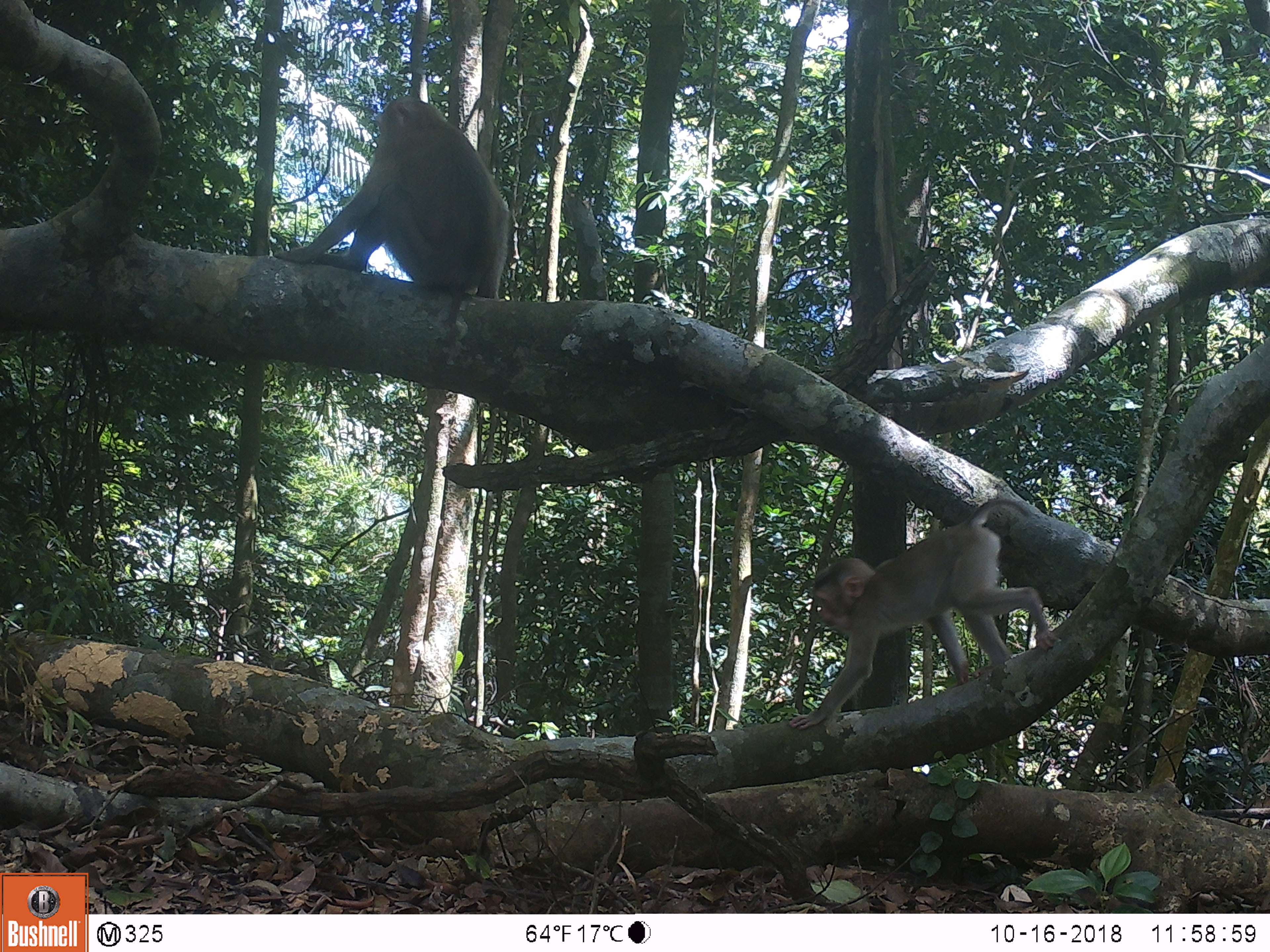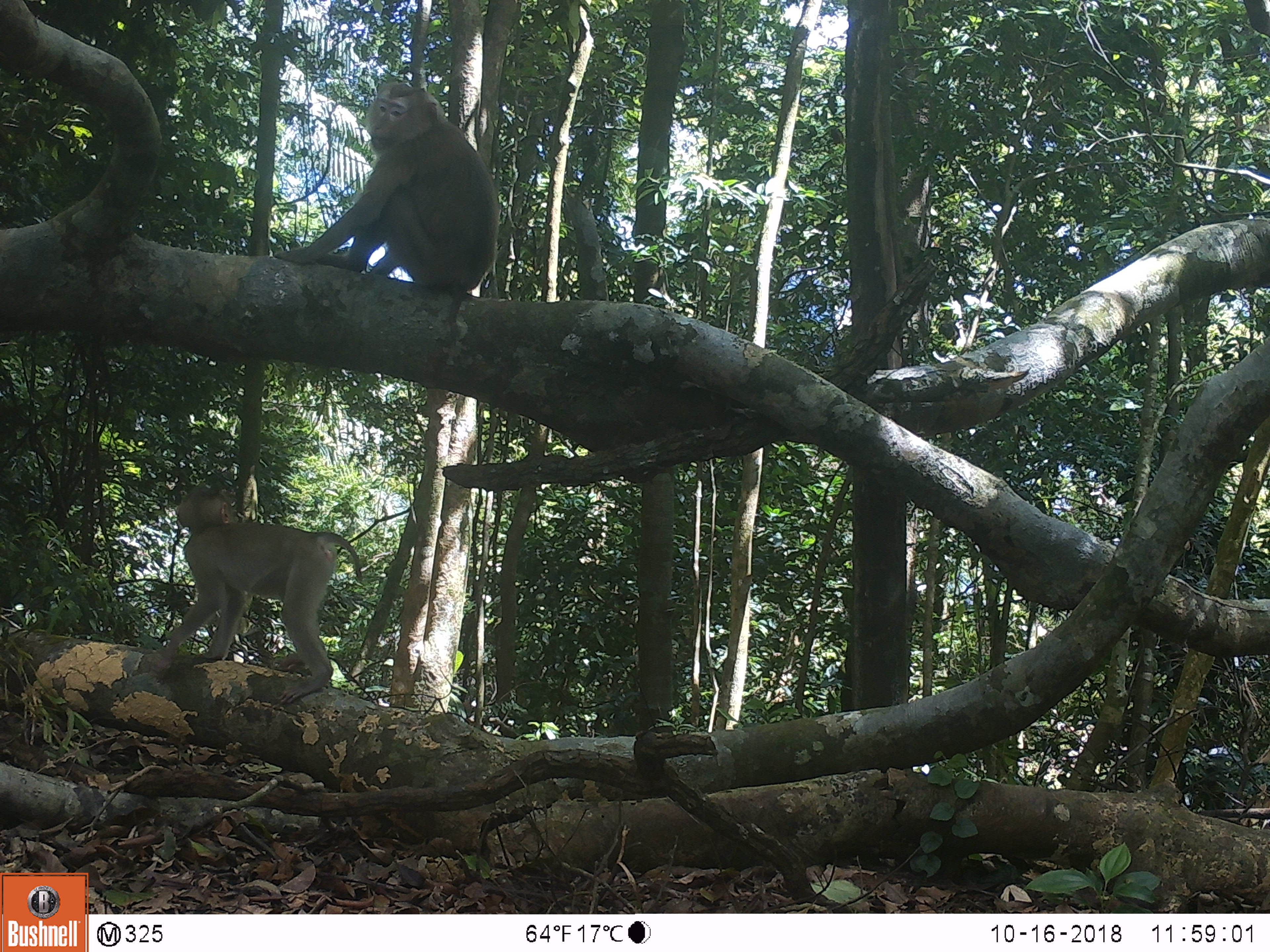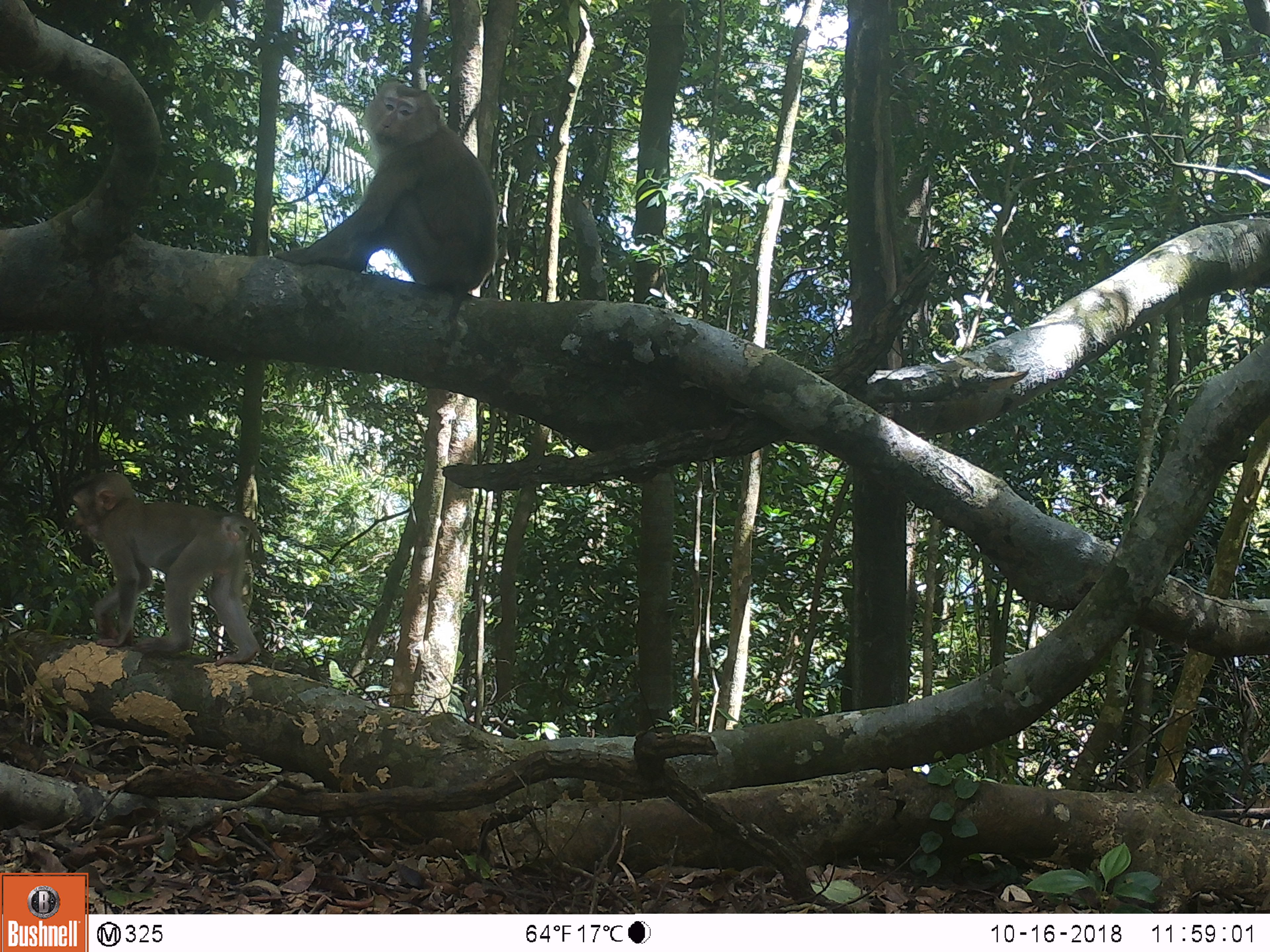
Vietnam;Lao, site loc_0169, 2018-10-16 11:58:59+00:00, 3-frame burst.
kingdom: Animalia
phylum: Chordata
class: Mammalia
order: Primates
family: Cercopithecidae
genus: Macaca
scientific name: Macaca nemestrina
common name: pig-tailed macaque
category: pig tailed macaque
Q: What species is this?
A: Pig tailed macaque (pig-tailed macaque) (Macaca nemestrina).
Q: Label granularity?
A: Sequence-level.